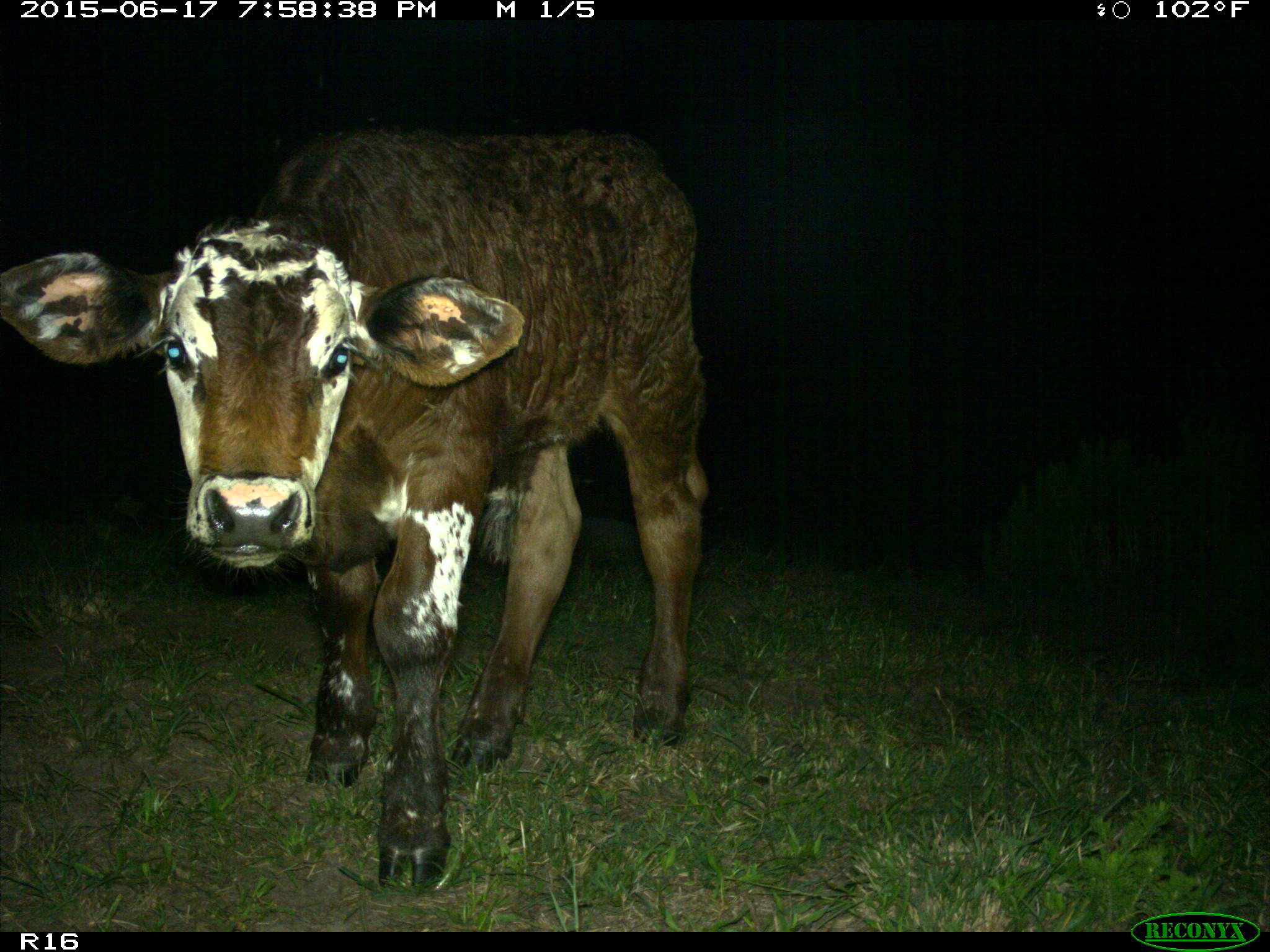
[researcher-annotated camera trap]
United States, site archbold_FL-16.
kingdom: Animalia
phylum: Chordata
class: Mammalia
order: Artiodactyla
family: Bovidae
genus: Bos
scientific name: Bos taurus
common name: domestic cow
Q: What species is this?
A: Bos taurus (domestic cow).